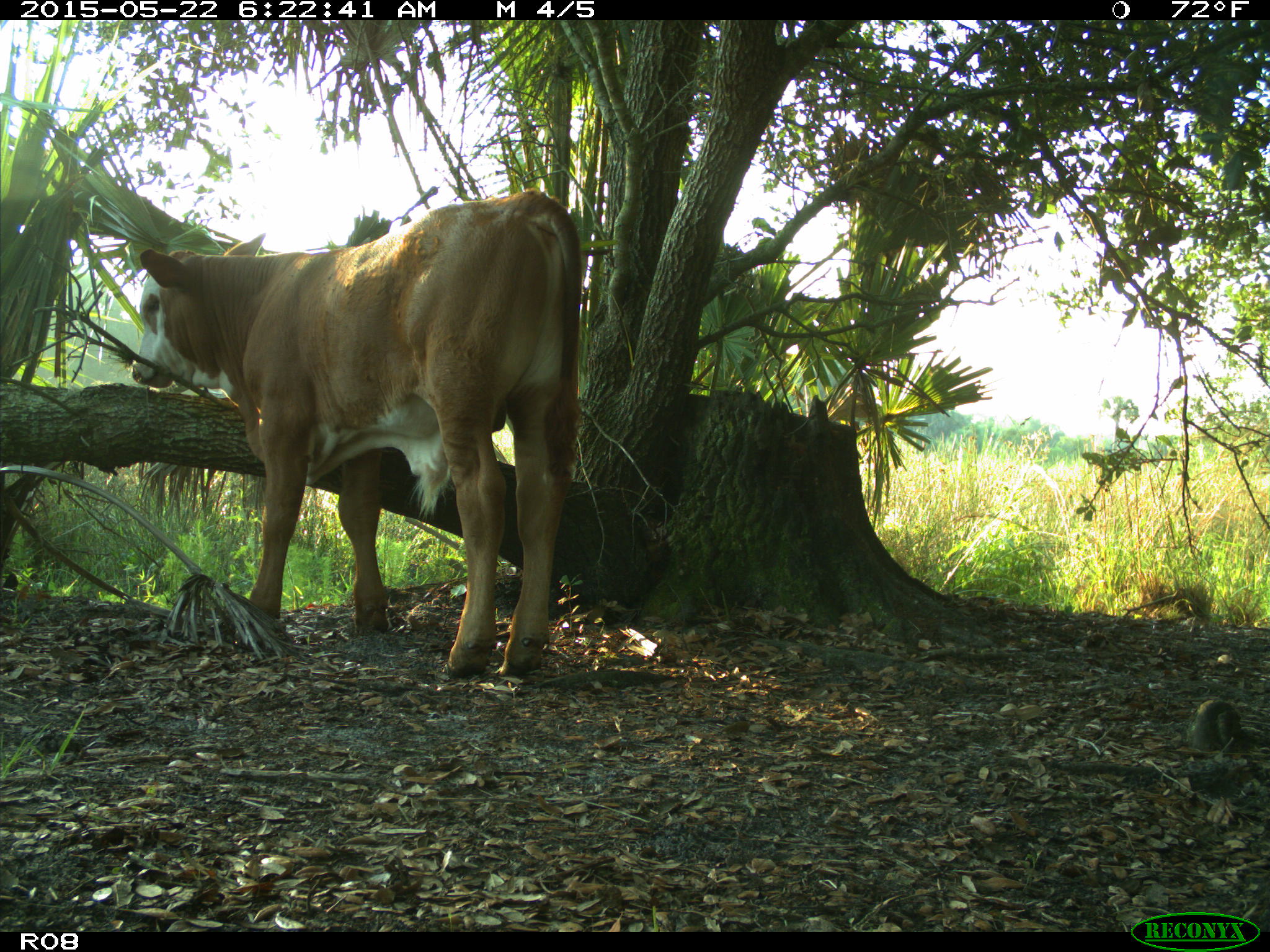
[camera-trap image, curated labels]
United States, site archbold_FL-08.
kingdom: Animalia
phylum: Chordata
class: Mammalia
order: Artiodactyla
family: Bovidae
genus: Bos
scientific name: Bos taurus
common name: domestic cow